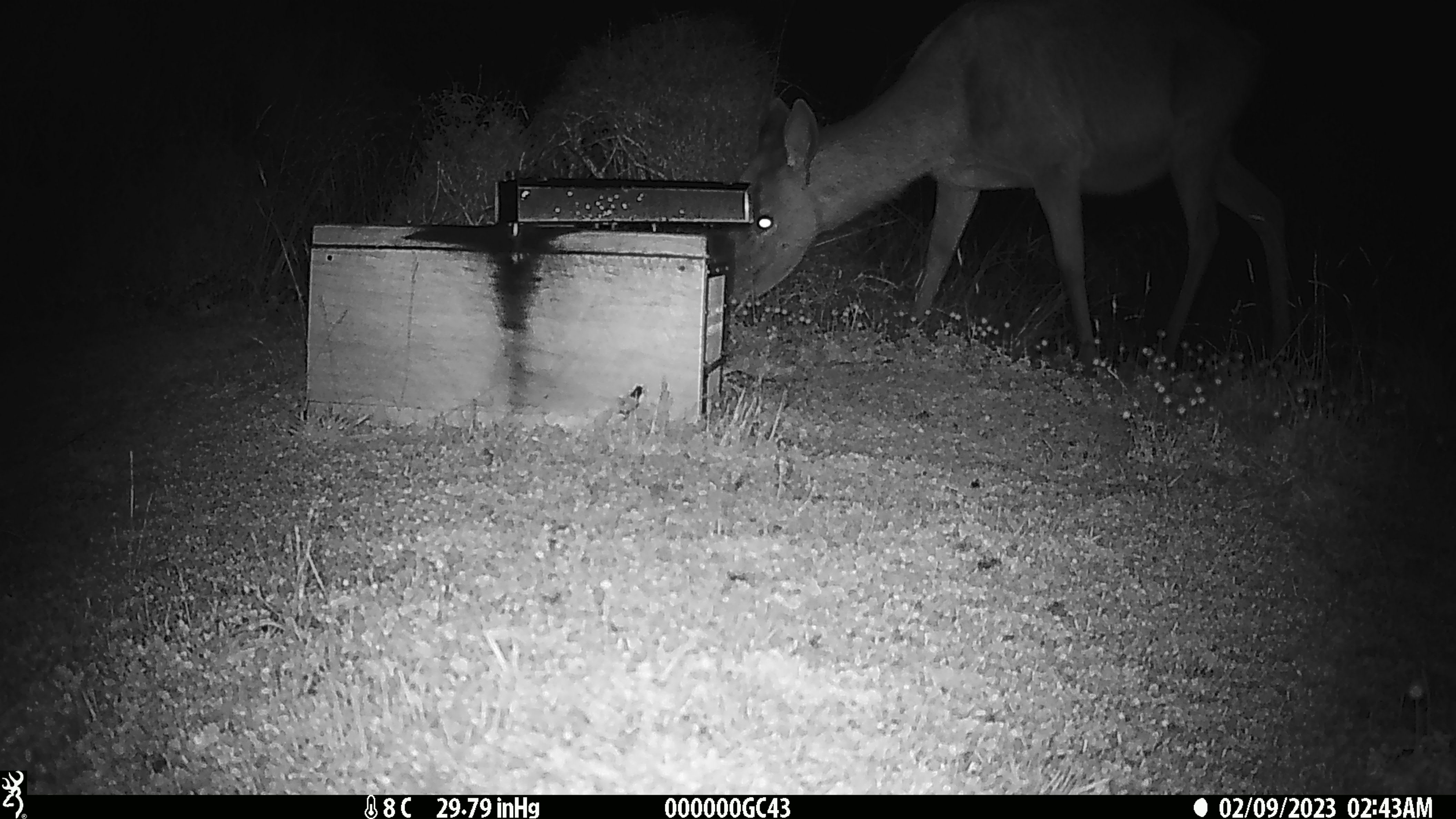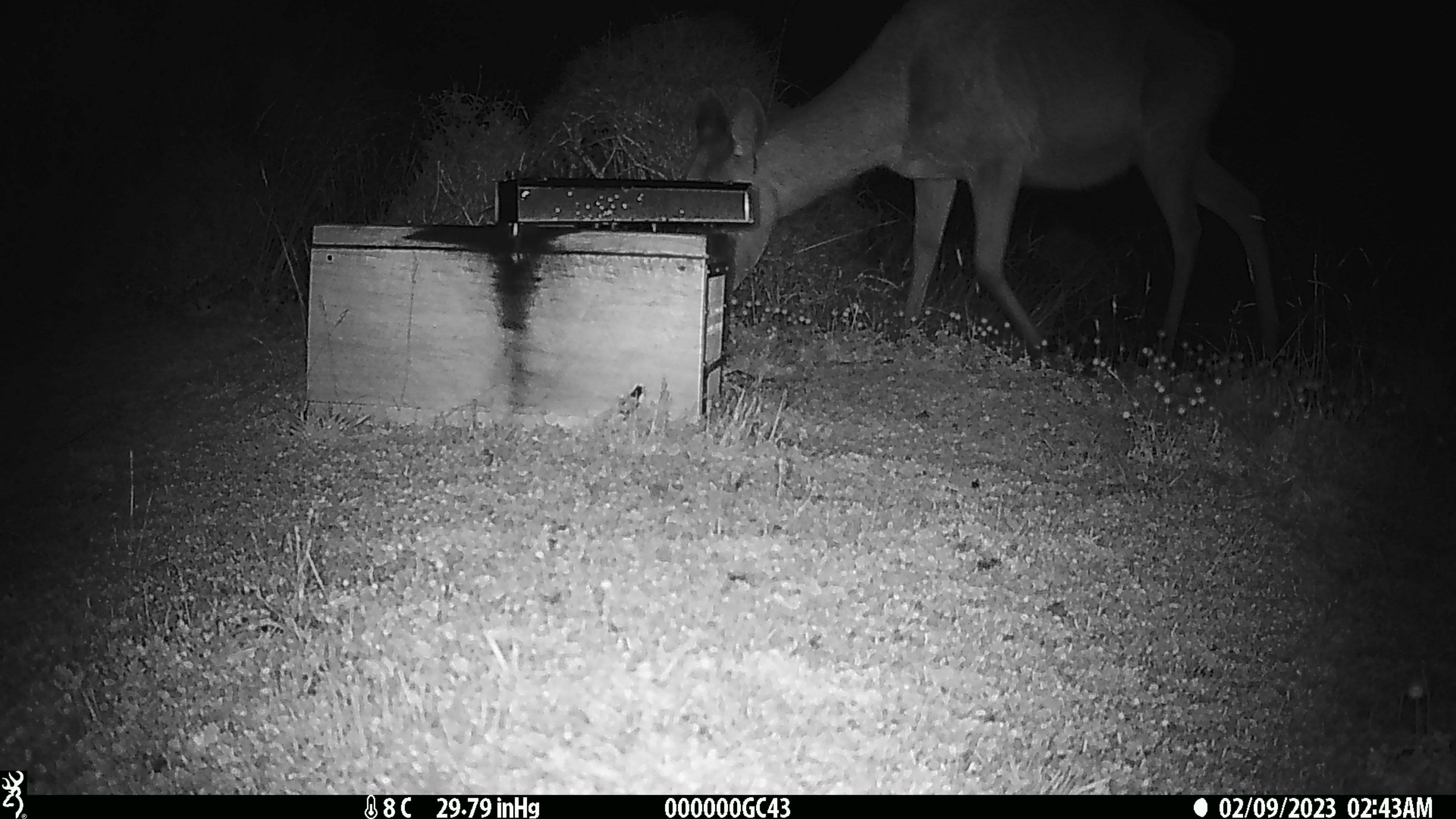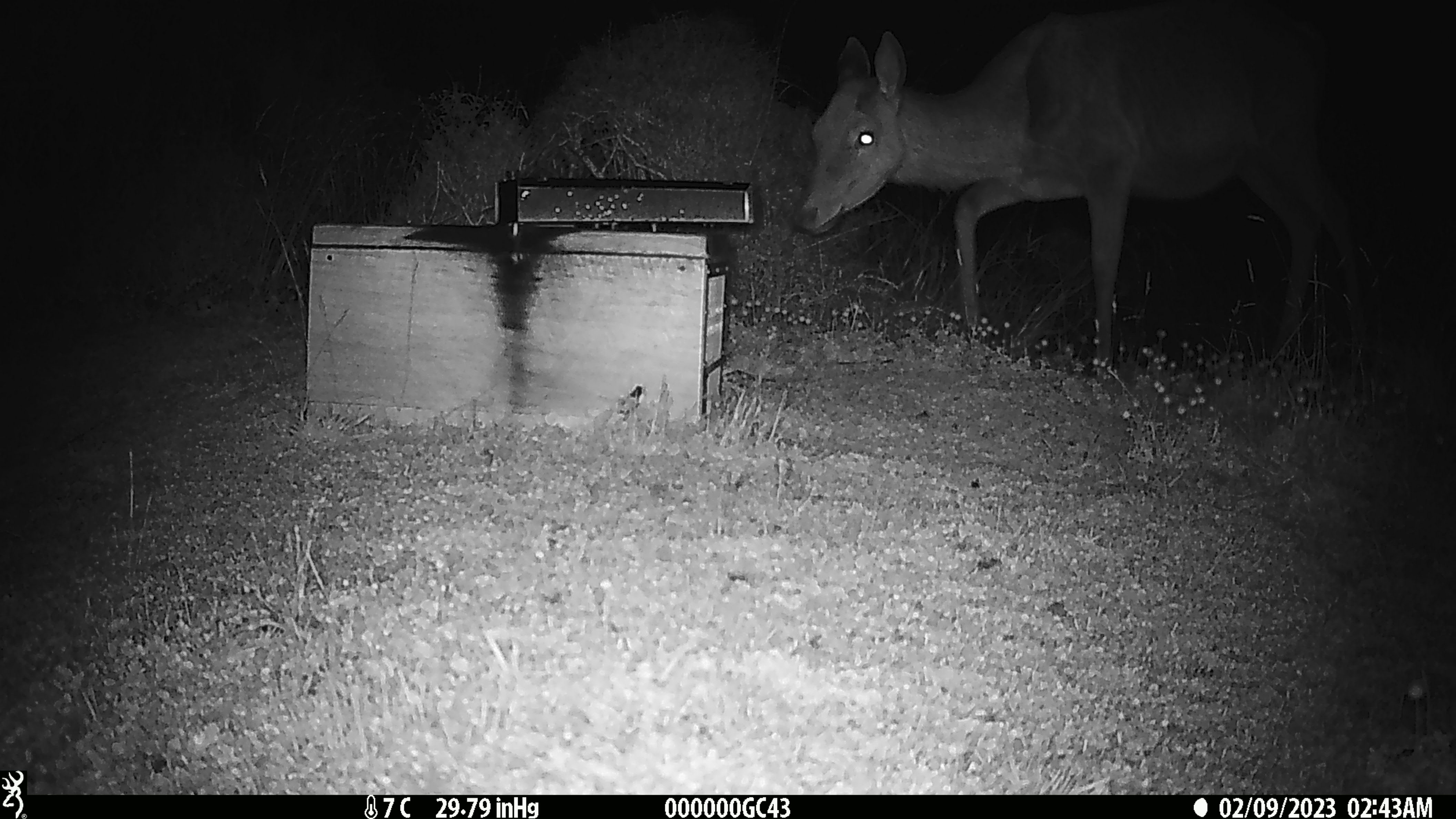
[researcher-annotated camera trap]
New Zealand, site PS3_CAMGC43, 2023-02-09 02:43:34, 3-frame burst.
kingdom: Animalia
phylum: Chordata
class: Mammalia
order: Artiodactyla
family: Cervidae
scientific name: Cervidae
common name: deer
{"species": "deer (Cervidae)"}